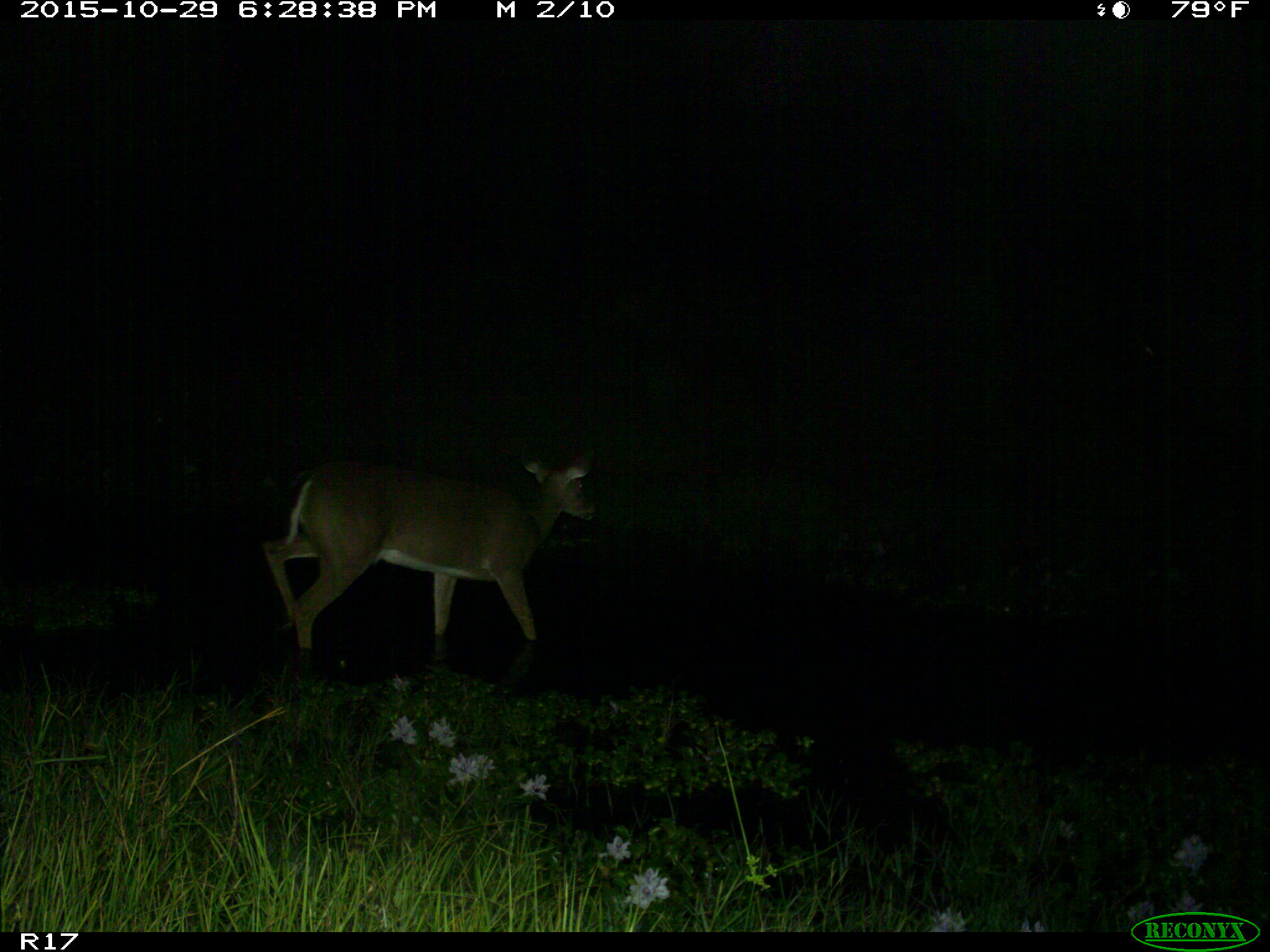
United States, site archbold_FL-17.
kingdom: Animalia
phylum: Chordata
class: Mammalia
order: Artiodactyla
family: Cervidae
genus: Odocoileus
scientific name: Odocoileus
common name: deer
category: unidentified deer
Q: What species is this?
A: Unidentified deer (deer) (Odocoileus).